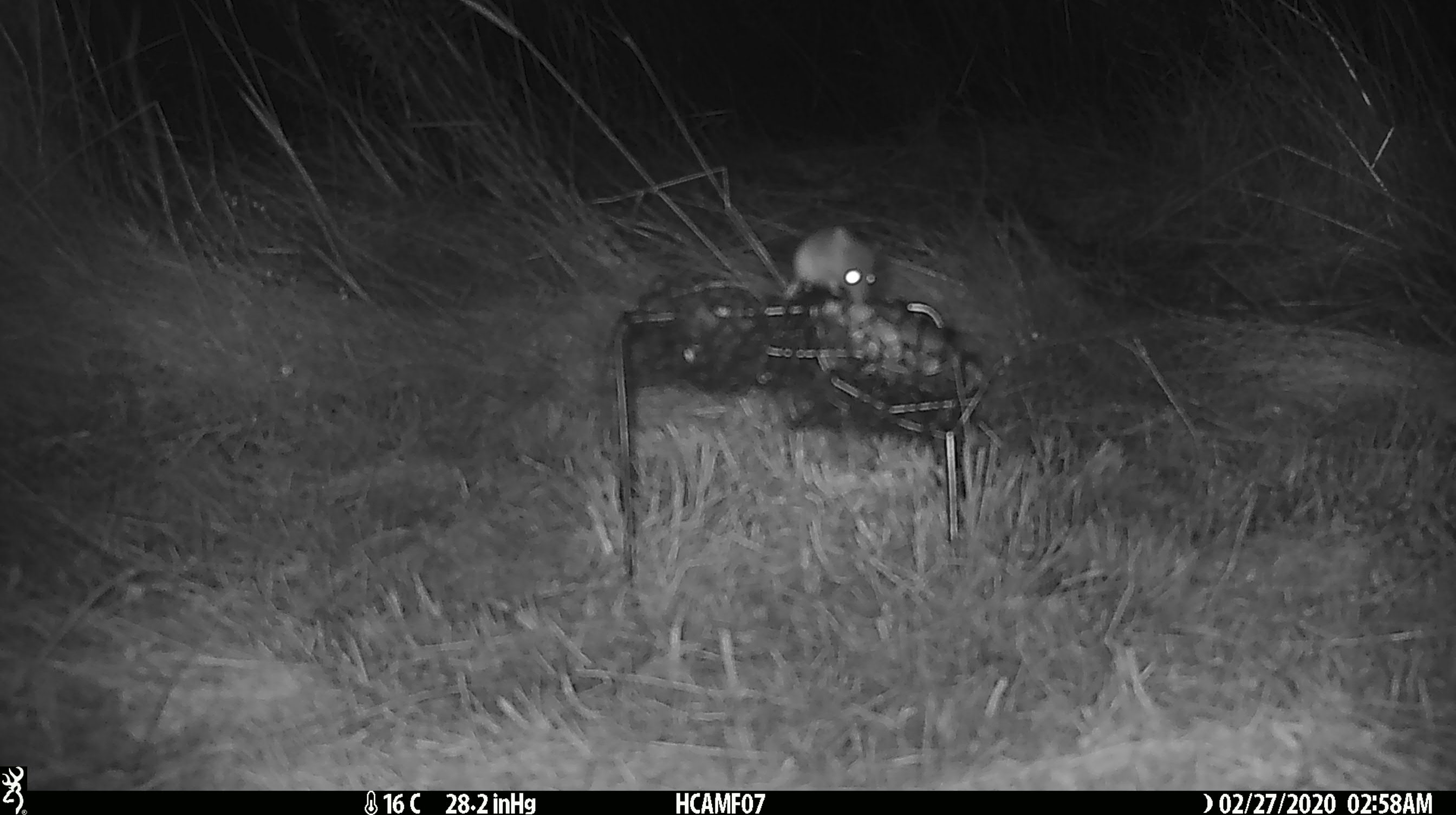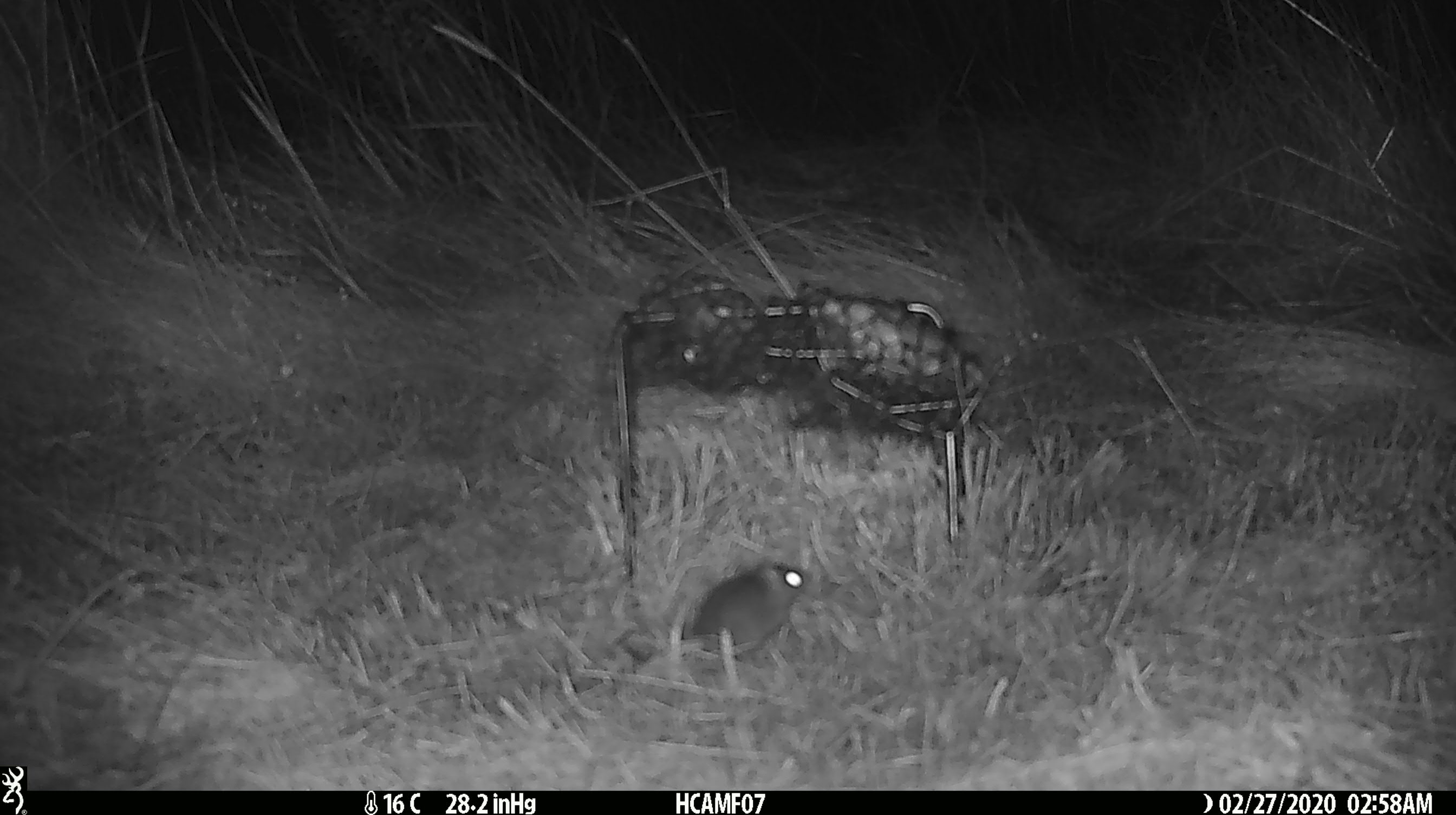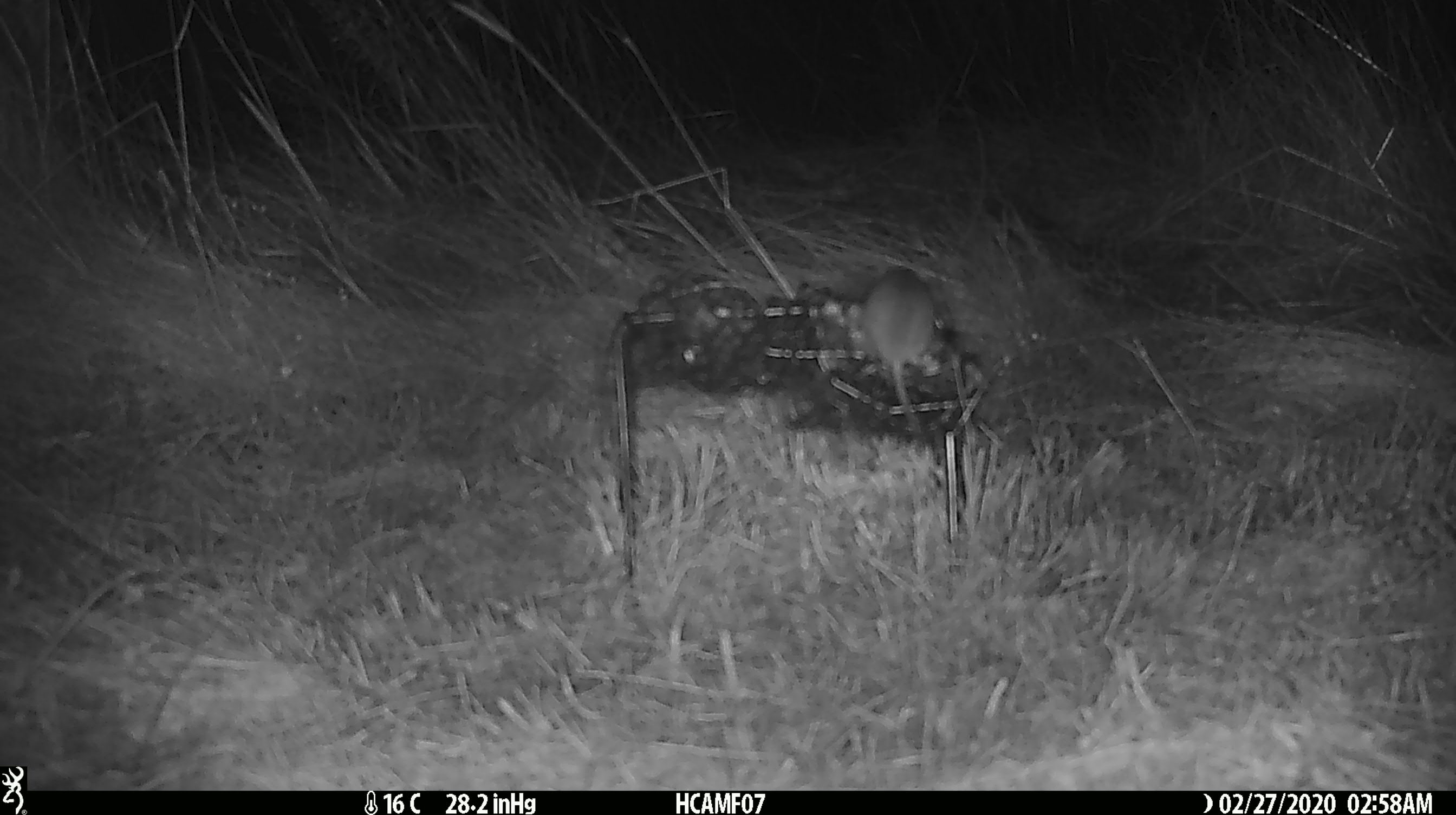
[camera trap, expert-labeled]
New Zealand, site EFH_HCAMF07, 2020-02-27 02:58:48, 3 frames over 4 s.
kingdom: Animalia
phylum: Chordata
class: Mammalia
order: Rodentia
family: Muridae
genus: Mus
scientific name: Mus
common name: mouse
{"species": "mouse (Mus)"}